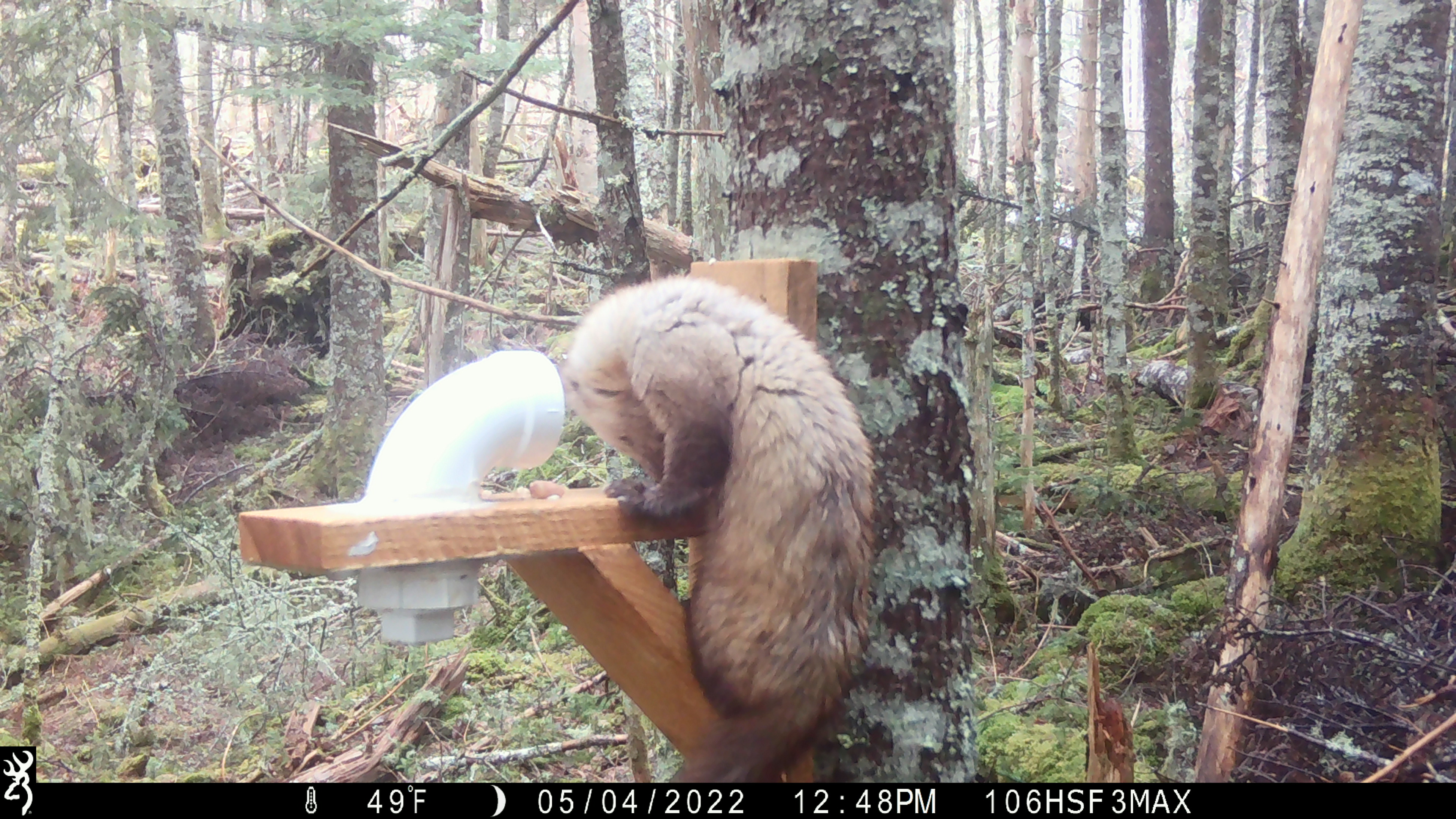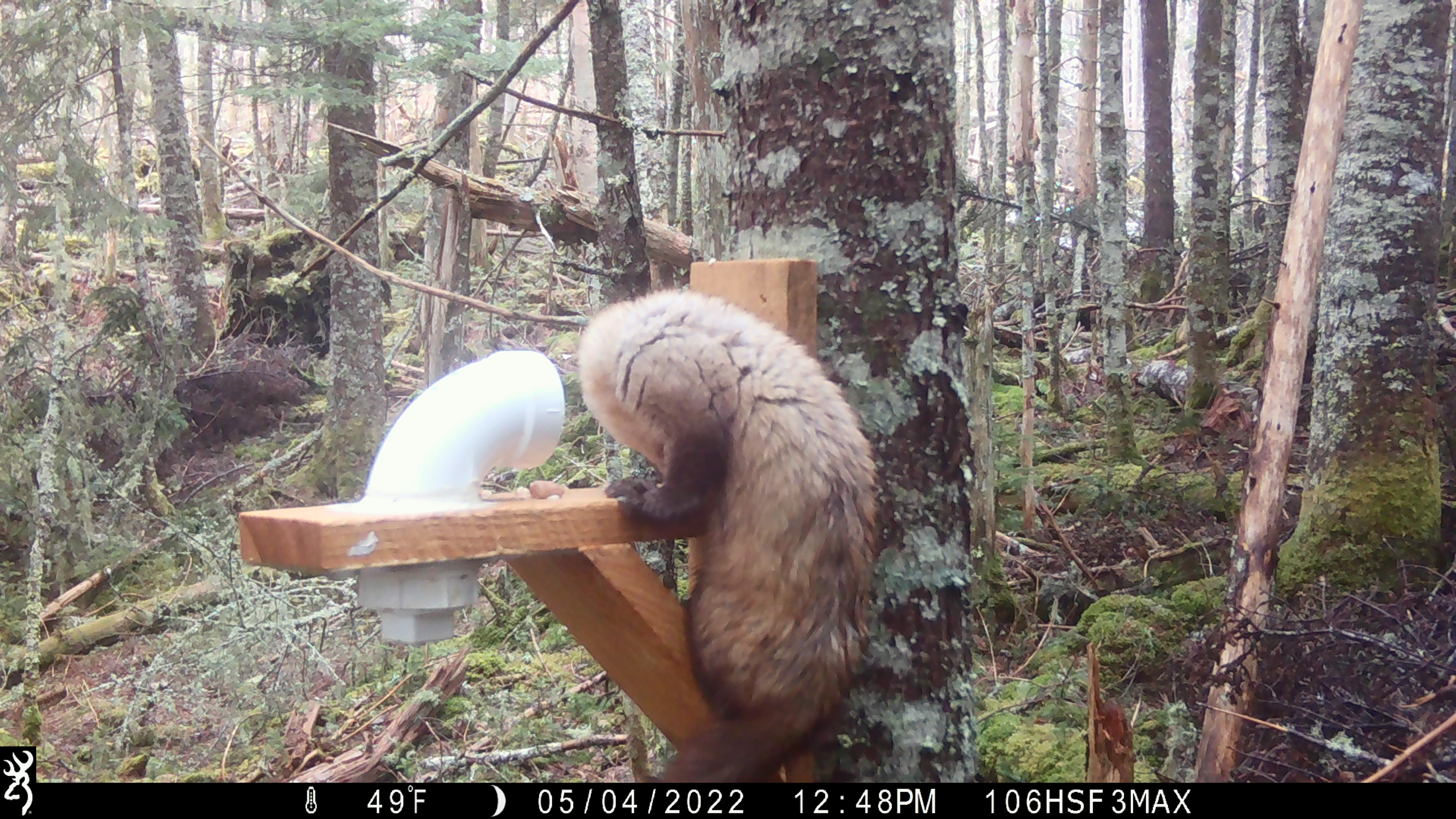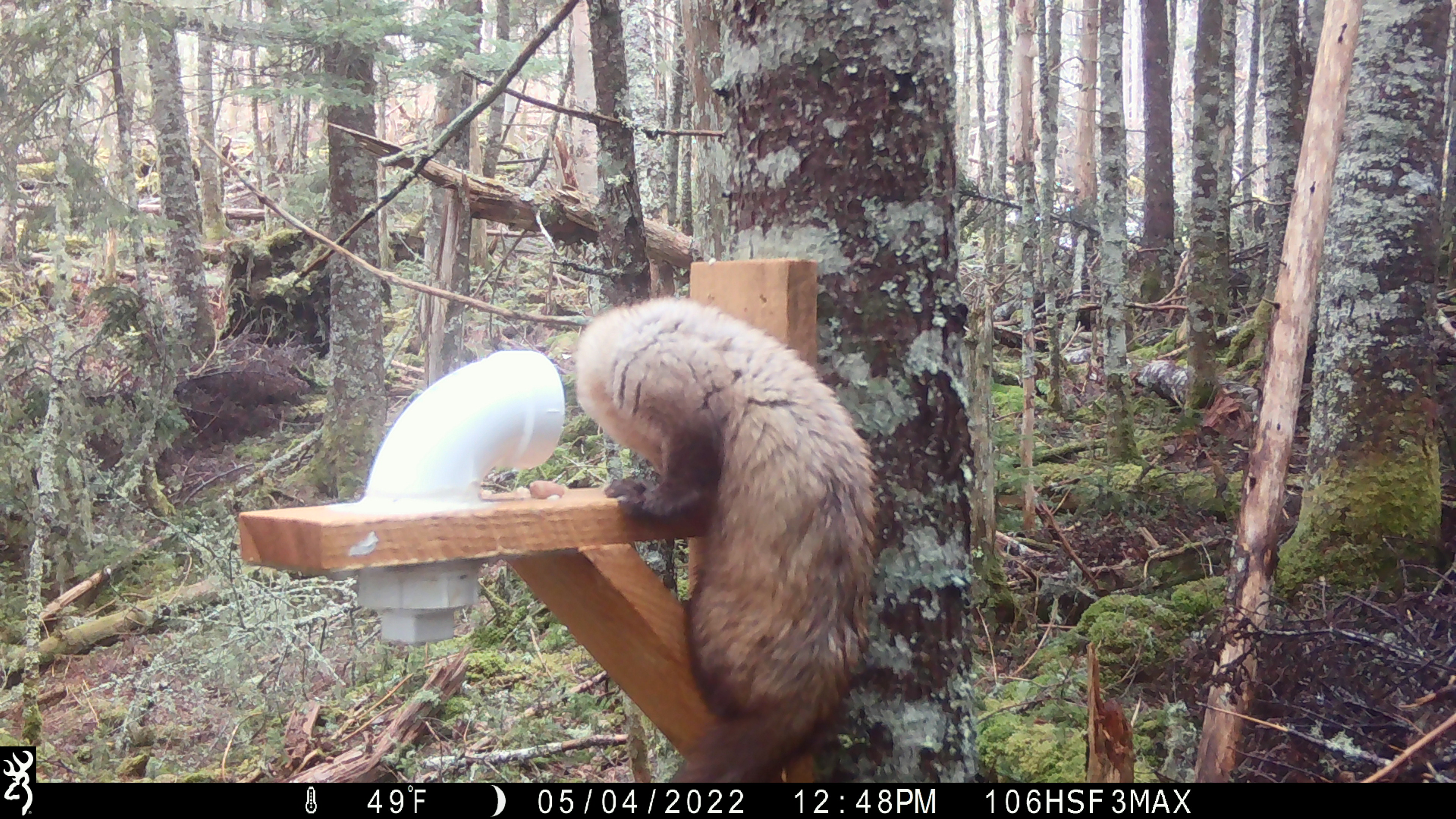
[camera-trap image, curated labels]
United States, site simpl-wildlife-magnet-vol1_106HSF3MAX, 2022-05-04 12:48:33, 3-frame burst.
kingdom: Animalia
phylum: Chordata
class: Mammalia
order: Carnivora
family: Mustelidae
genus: Martes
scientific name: Martes americana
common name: american marten